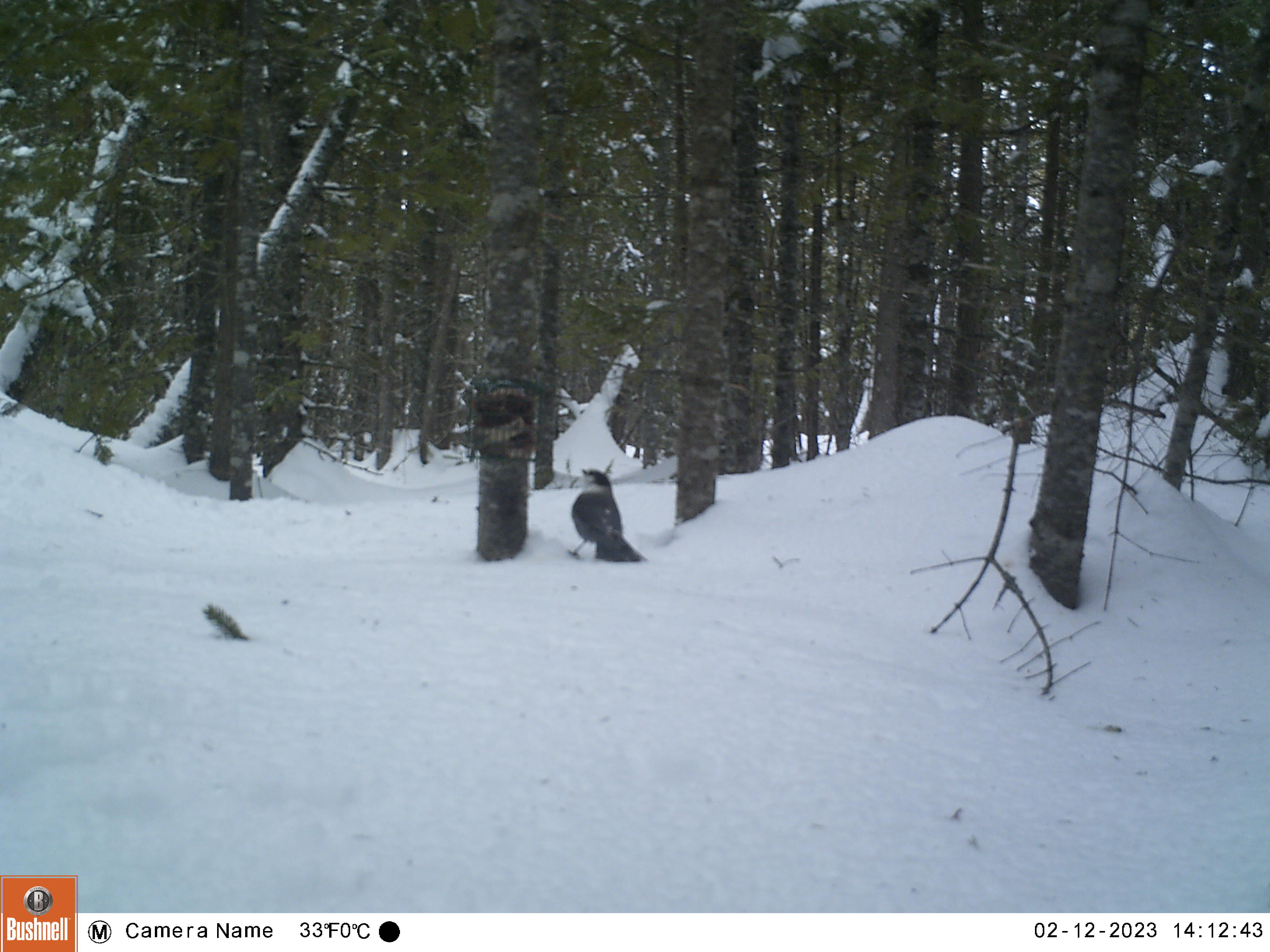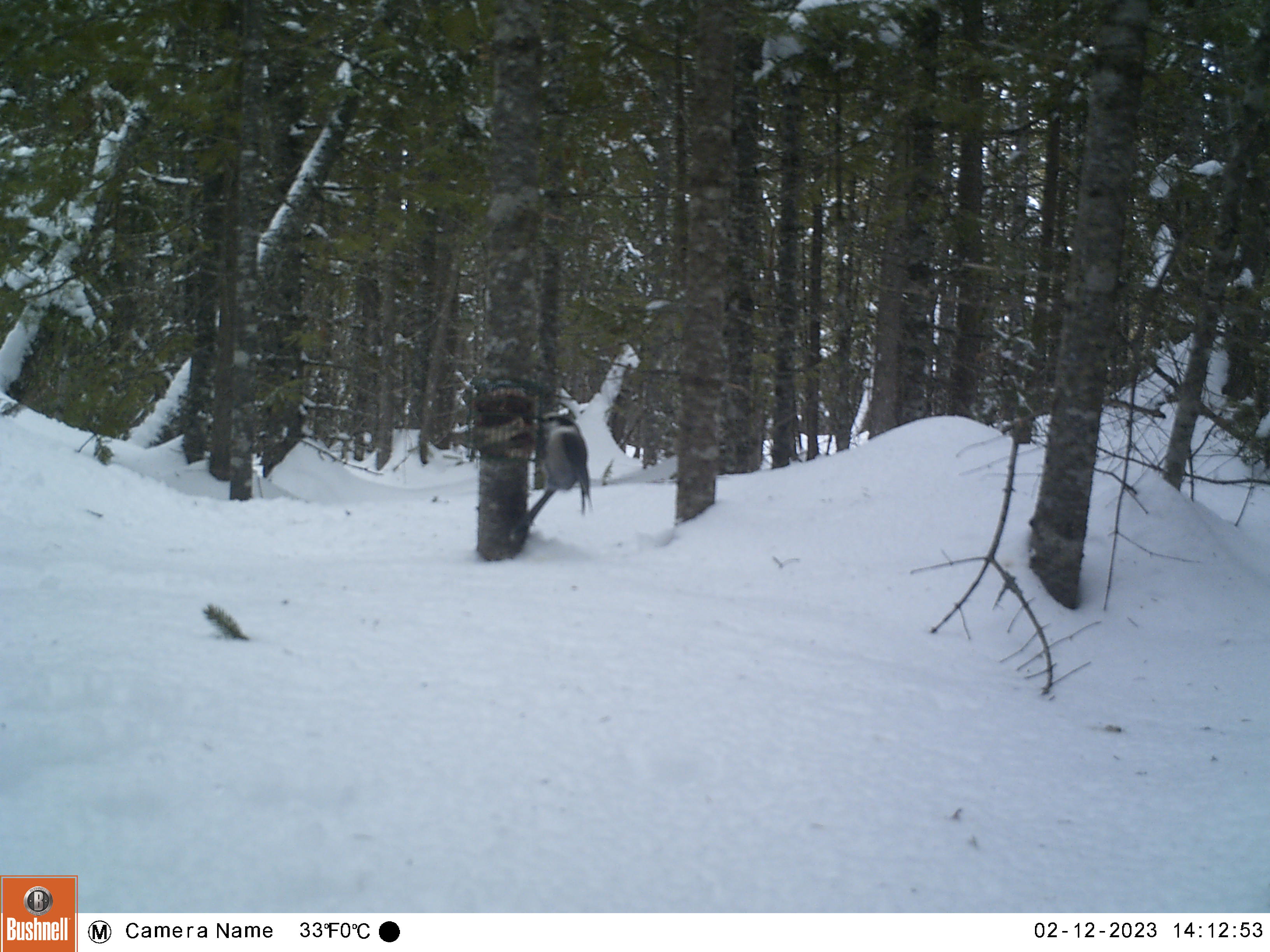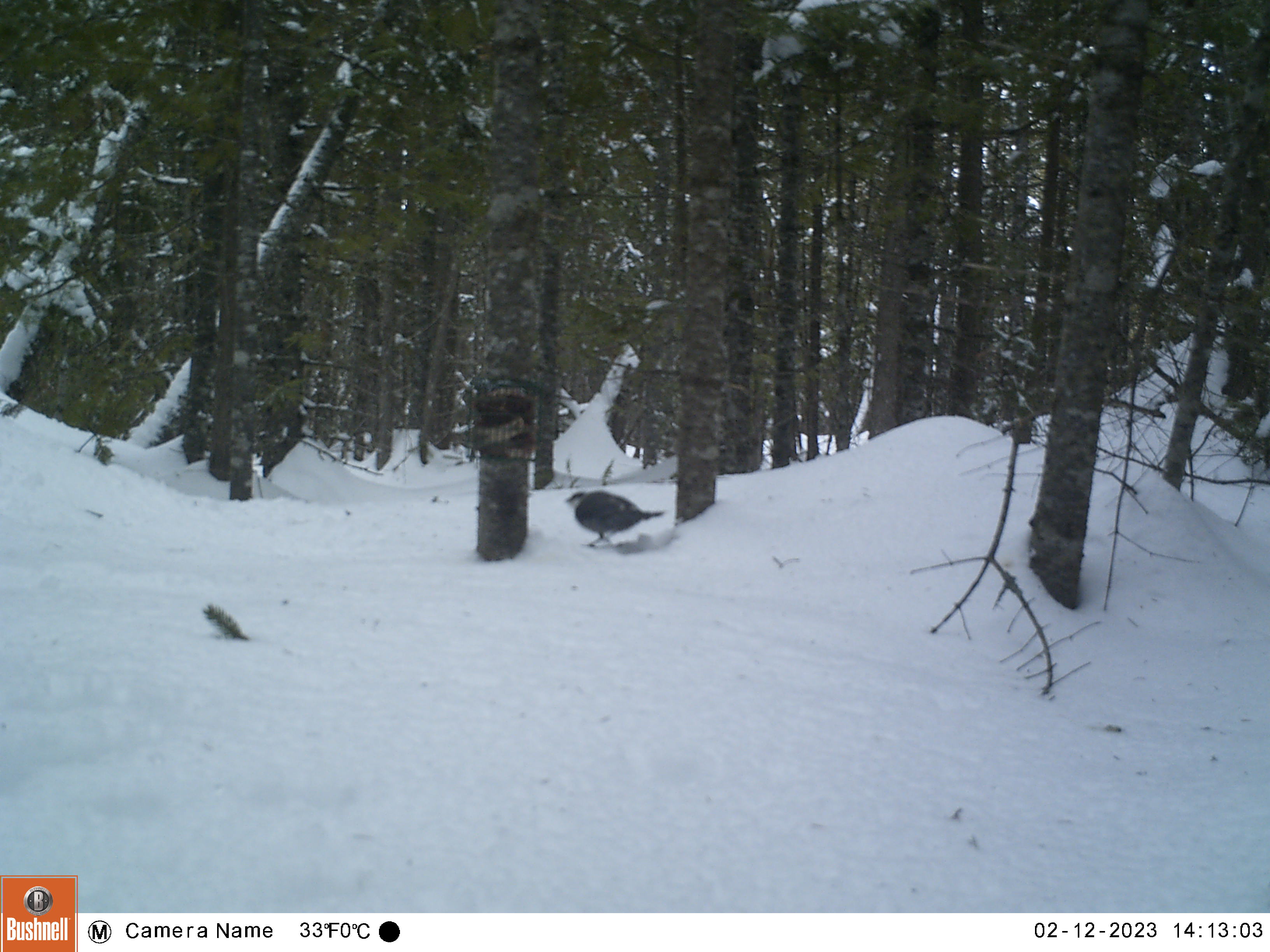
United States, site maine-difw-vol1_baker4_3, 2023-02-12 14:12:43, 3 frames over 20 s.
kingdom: Animalia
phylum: Chordata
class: Aves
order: Passeriformes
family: Corvidae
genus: Perisoreus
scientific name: Perisoreus canadensis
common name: canada jay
Canada jay (Perisoreus canadensis).